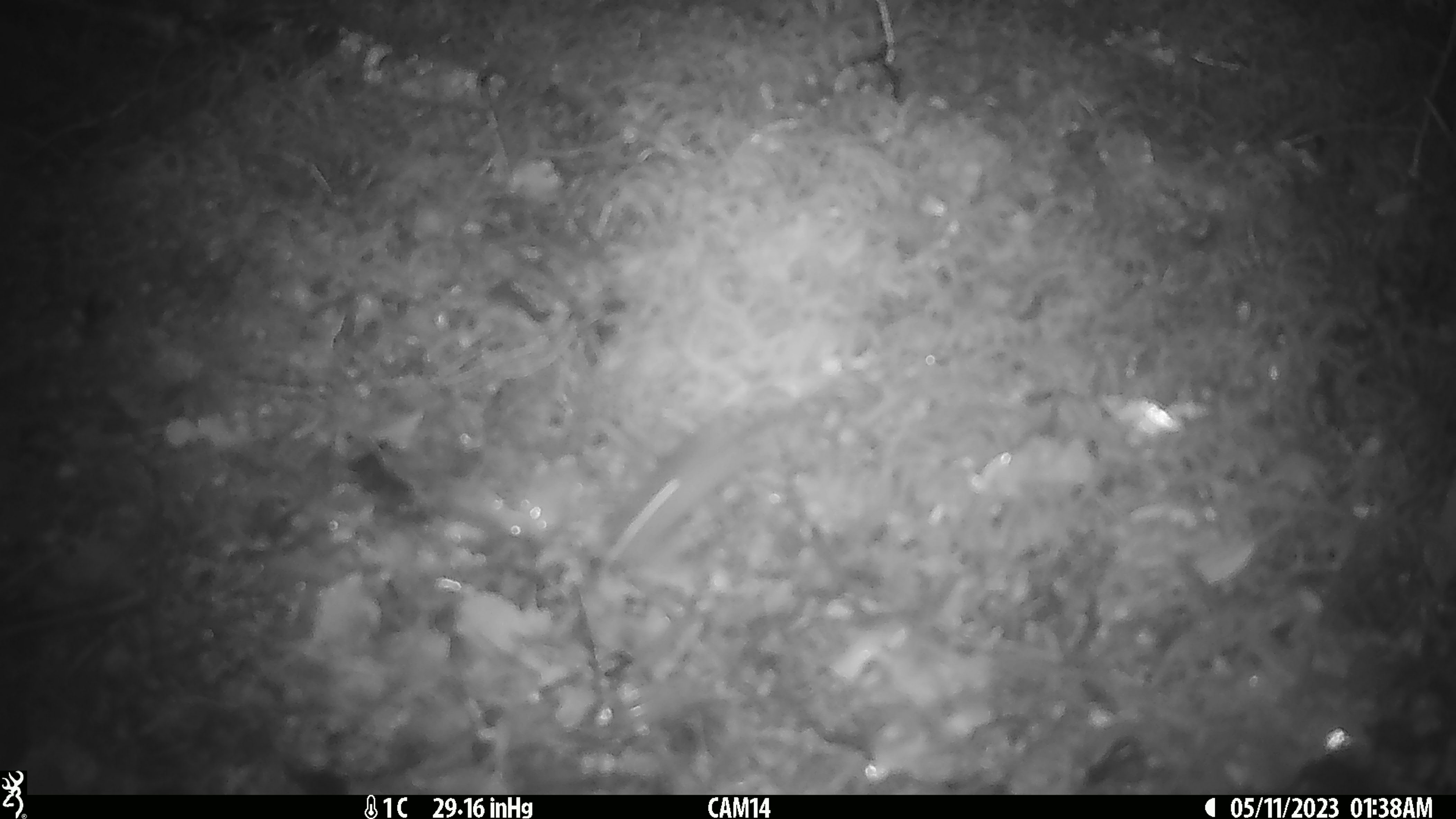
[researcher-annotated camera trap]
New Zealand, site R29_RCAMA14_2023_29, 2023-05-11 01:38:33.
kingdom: Animalia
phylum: Chordata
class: Mammalia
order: Rodentia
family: Muridae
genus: Mus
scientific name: Mus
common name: mouse